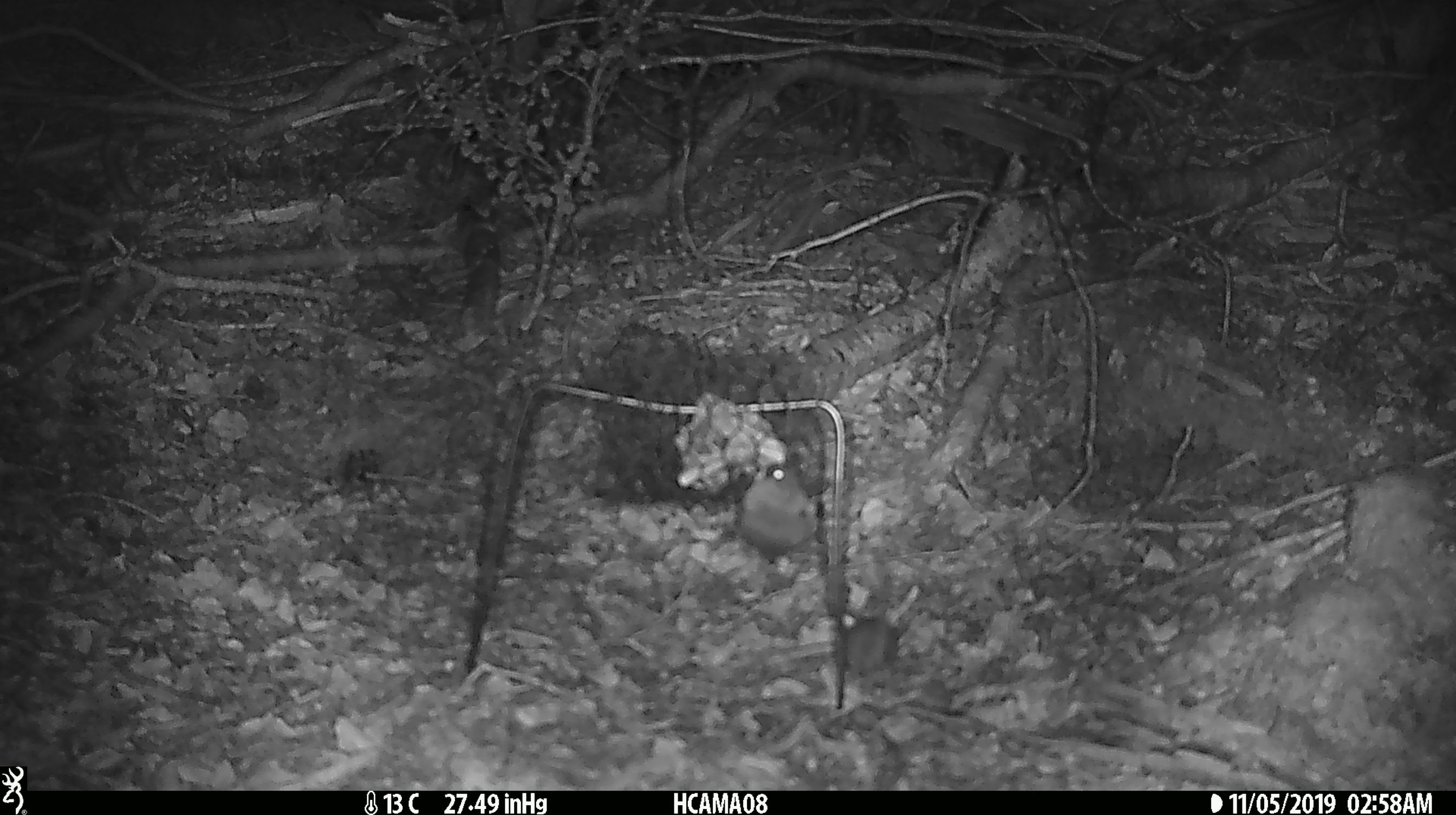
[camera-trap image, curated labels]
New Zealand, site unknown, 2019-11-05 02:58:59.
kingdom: Animalia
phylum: Chordata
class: Mammalia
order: Rodentia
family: Muridae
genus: Mus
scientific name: Mus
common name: mouse